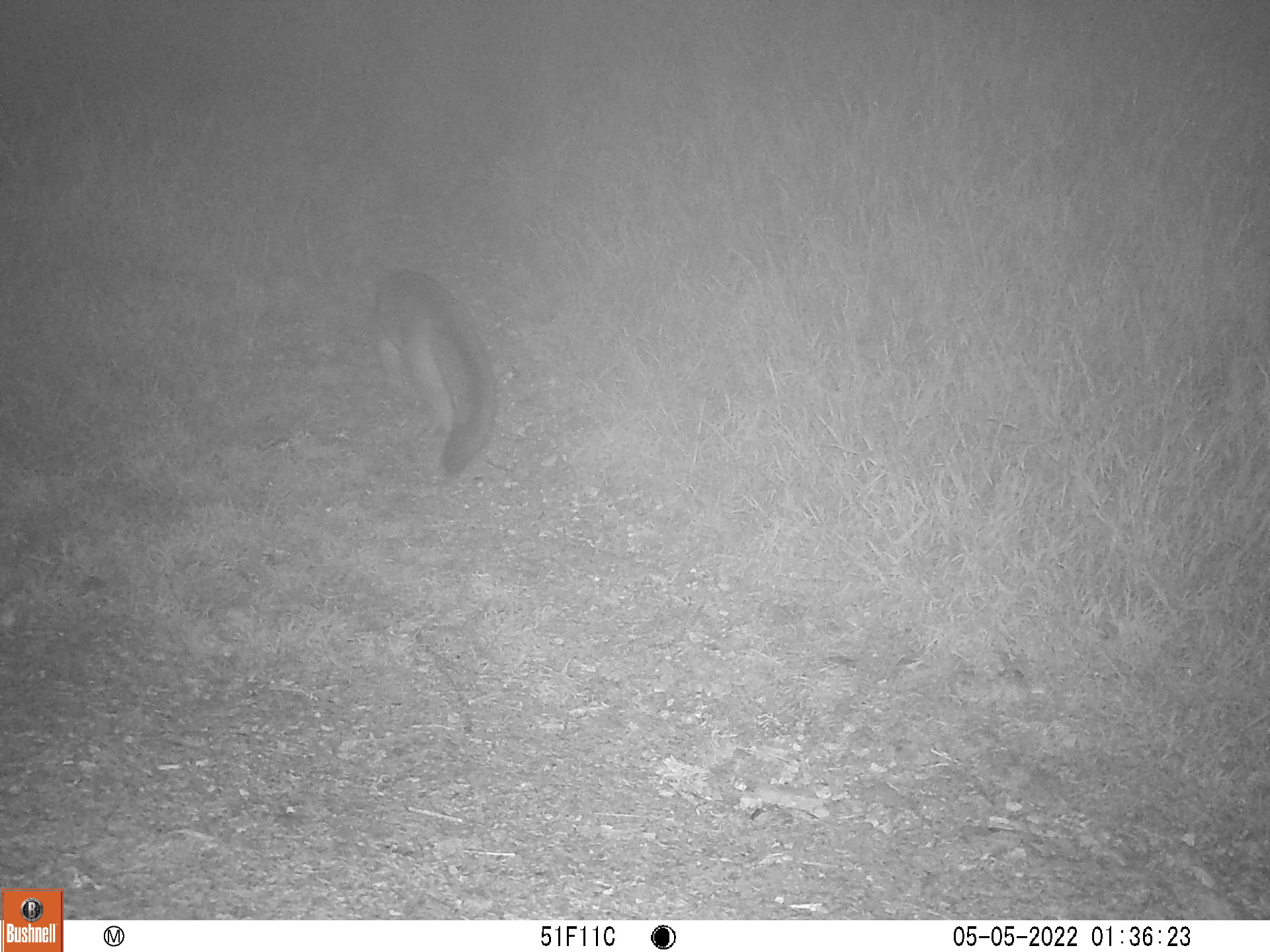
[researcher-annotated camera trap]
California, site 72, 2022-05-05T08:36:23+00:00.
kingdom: Animalia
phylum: Chordata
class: Mammalia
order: Carnivora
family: Canidae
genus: Urocyon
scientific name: Urocyon cinereoargenteus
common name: gray fox